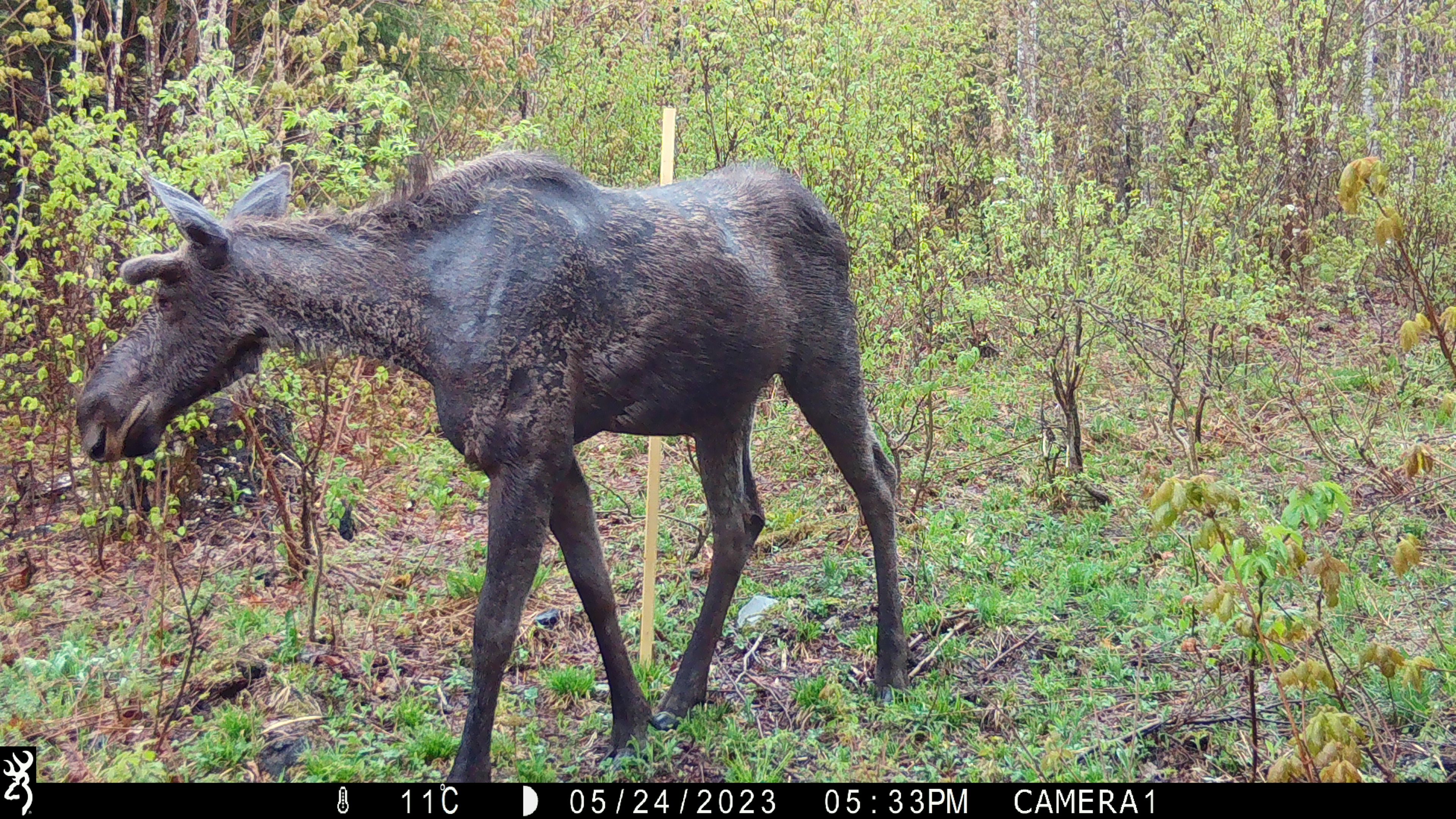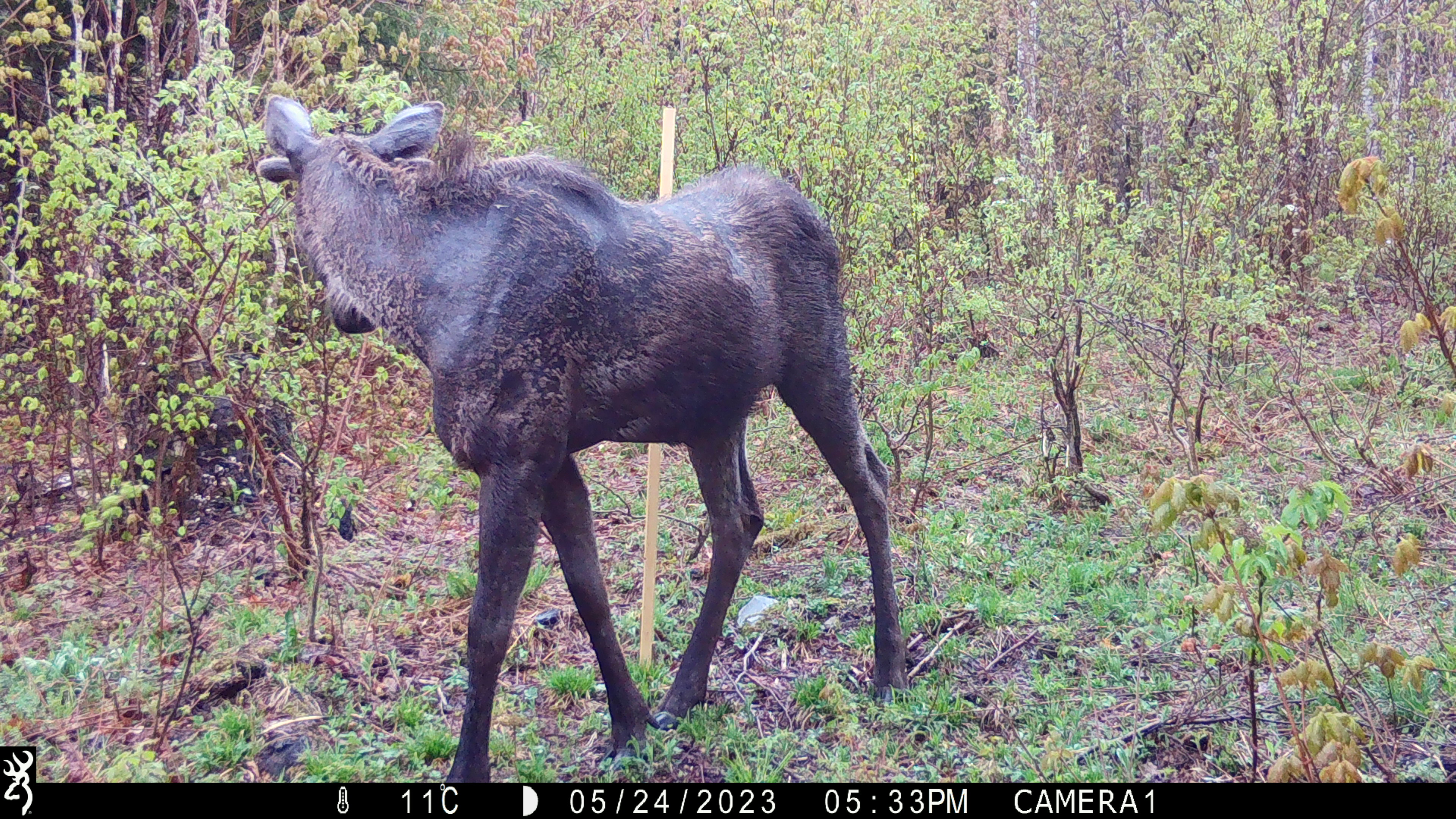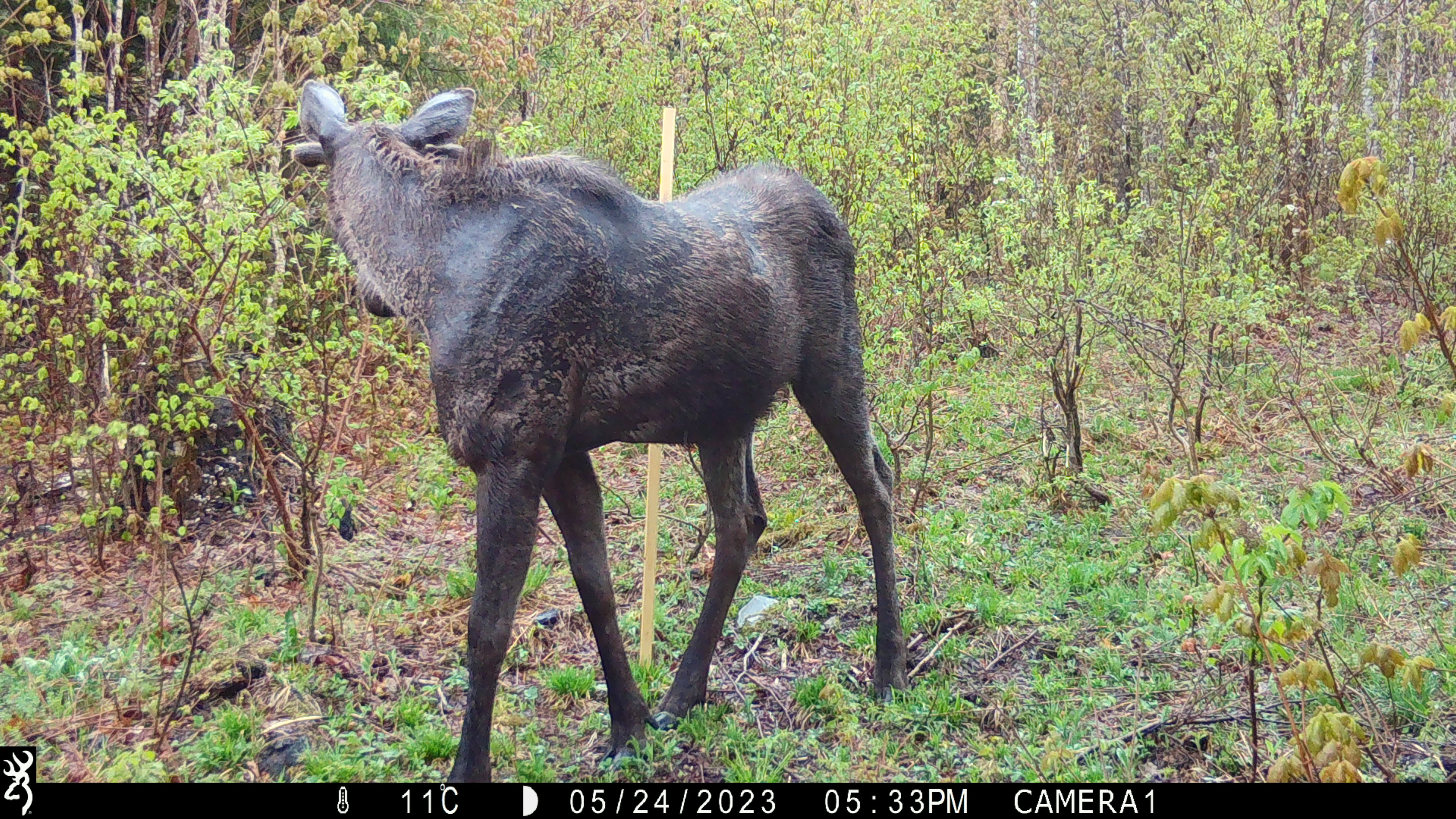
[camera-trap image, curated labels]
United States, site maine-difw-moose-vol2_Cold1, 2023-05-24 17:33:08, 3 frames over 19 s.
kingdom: Animalia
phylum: Chordata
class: Mammalia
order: Artiodactyla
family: Cervidae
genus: Alces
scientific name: Alces alces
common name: moose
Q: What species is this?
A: Moose (Alces alces).